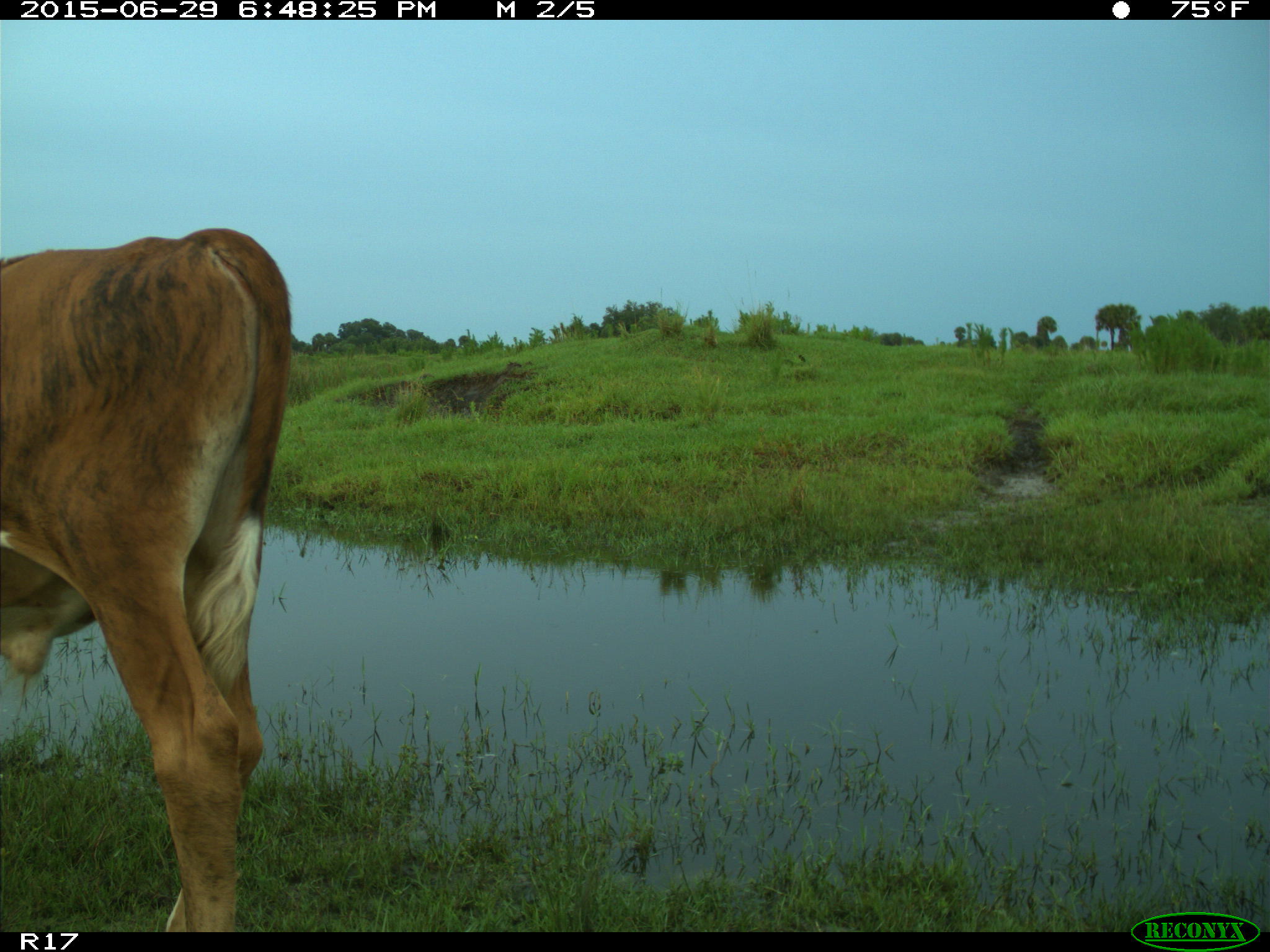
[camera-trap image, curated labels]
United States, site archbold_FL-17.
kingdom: Animalia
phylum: Chordata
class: Mammalia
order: Artiodactyla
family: Bovidae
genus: Bos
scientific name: Bos taurus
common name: domestic cow